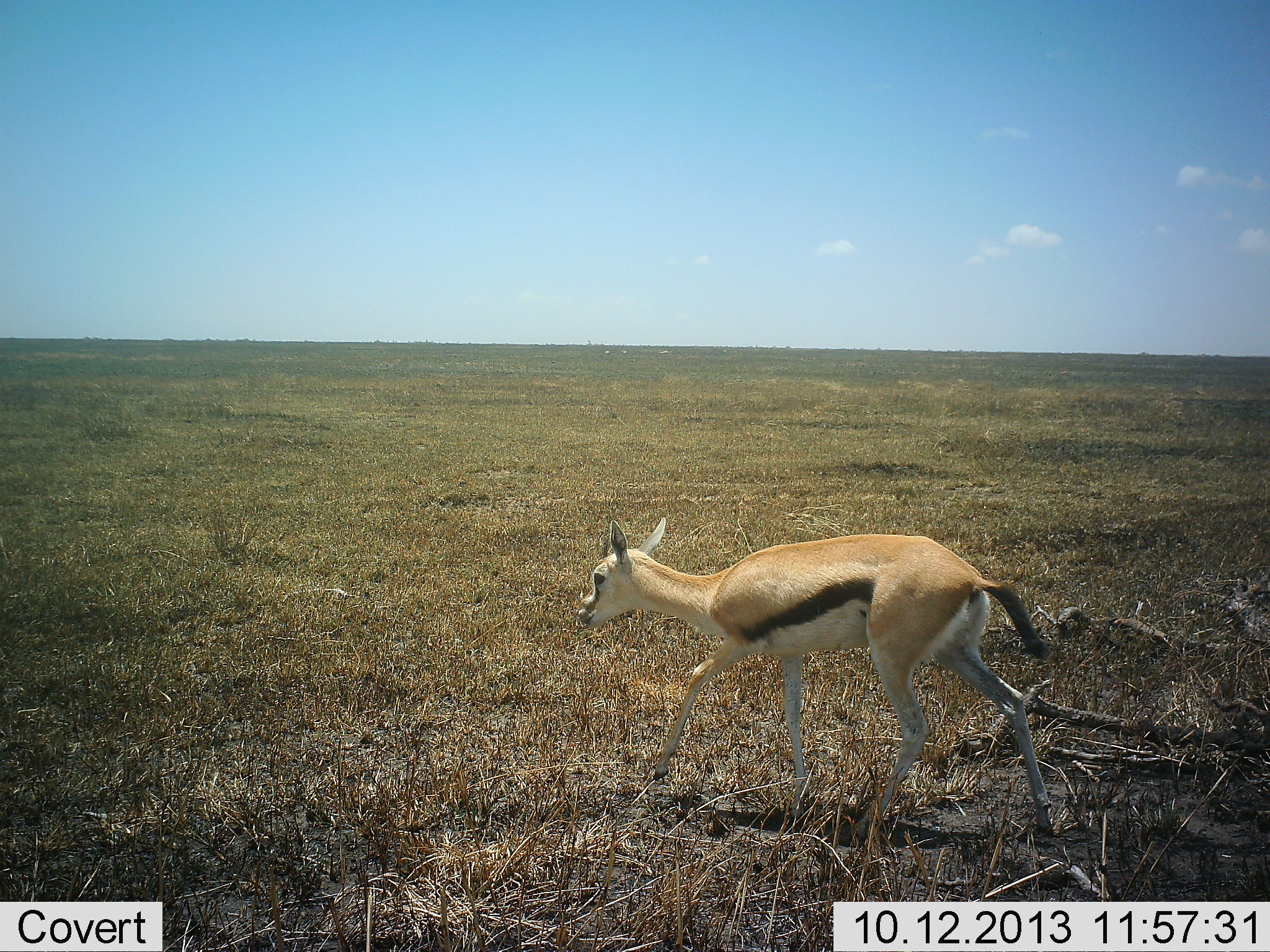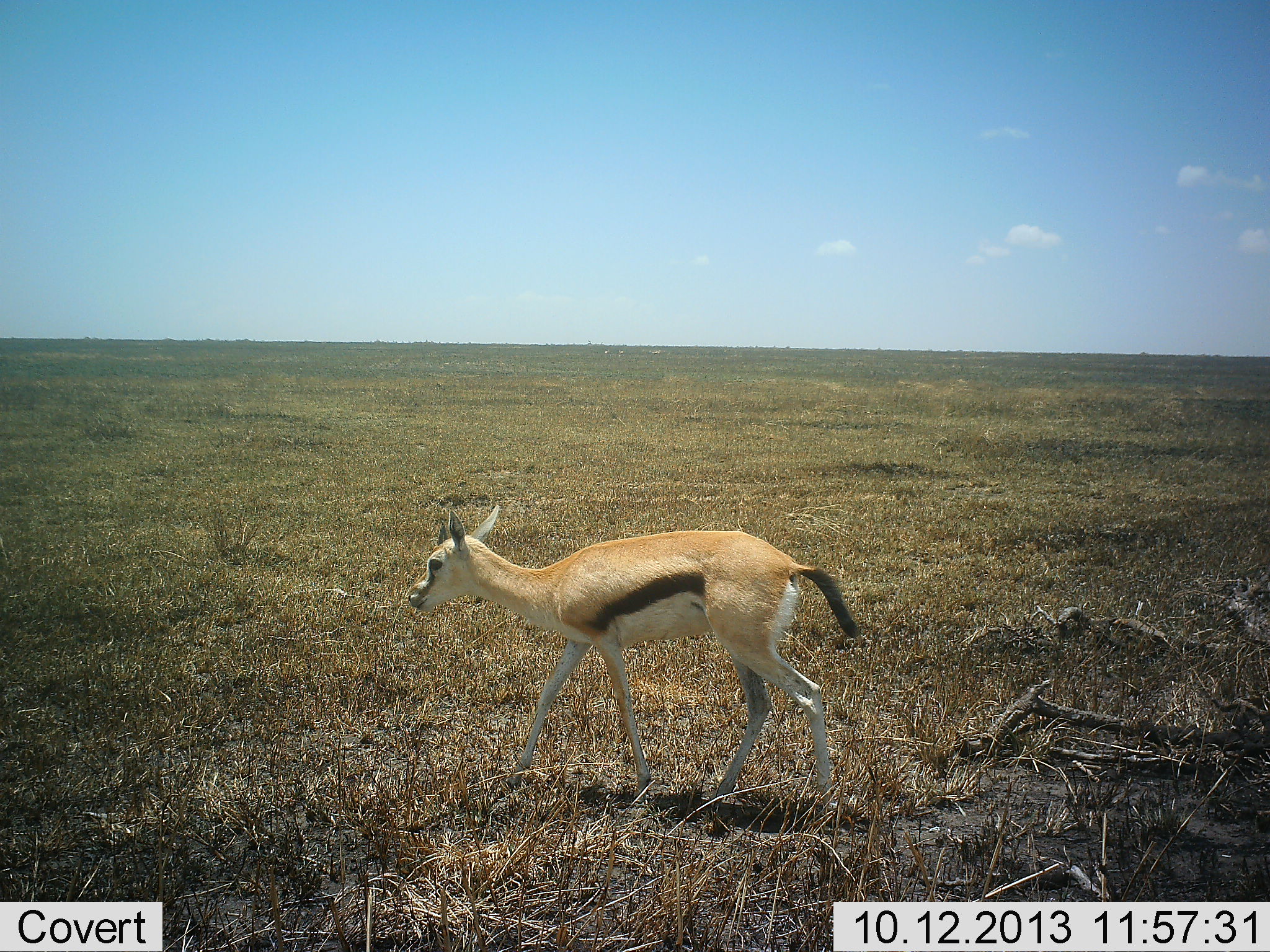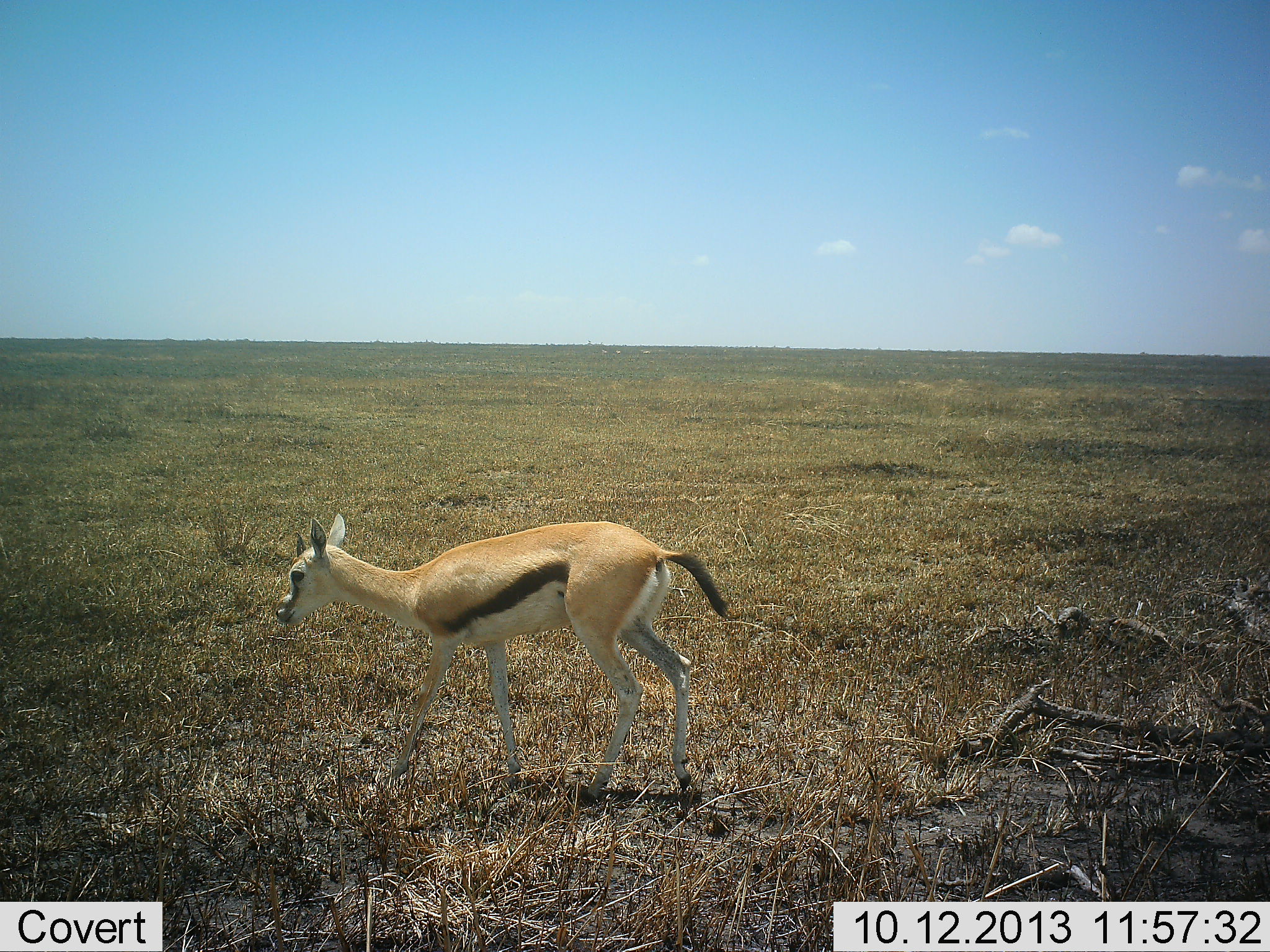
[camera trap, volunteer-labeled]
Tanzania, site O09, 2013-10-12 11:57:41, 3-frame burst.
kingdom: Animalia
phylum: Chordata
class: Mammalia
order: Artiodactyla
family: Bovidae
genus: Eudorcas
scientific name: Eudorcas thomsonii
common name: thomson's gazelle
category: gazellethomsons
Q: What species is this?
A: Gazellethomsons (thomson's gazelle) (Eudorcas thomsonii).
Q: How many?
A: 1.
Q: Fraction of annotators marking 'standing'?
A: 0%.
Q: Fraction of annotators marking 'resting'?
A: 0%.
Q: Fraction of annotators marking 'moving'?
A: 100%.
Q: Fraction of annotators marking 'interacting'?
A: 0%.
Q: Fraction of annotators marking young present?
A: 30%.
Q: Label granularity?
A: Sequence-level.